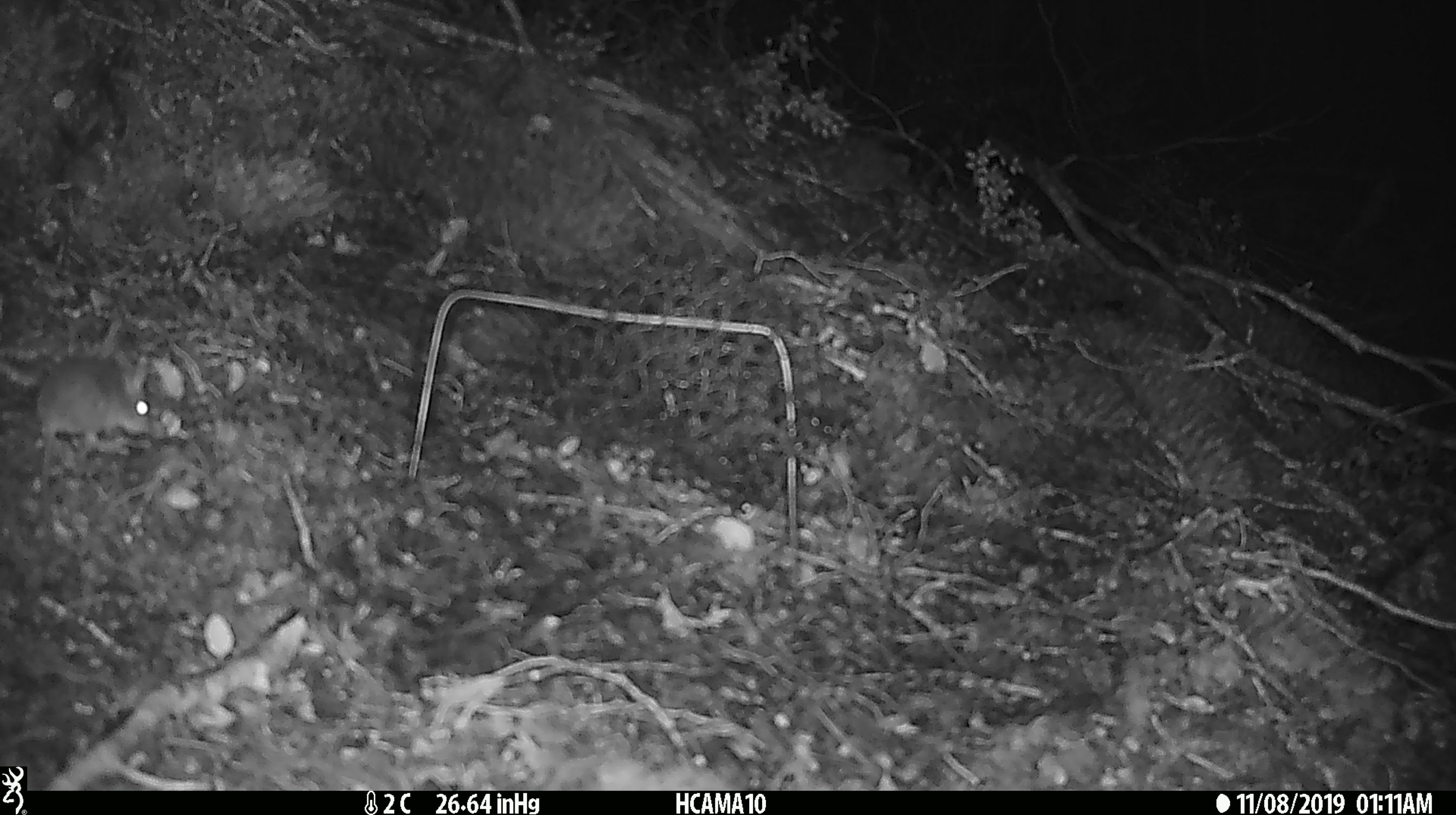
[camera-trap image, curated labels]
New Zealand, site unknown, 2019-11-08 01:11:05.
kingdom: Animalia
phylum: Chordata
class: Mammalia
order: Rodentia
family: Muridae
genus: Mus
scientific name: Mus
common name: mouse